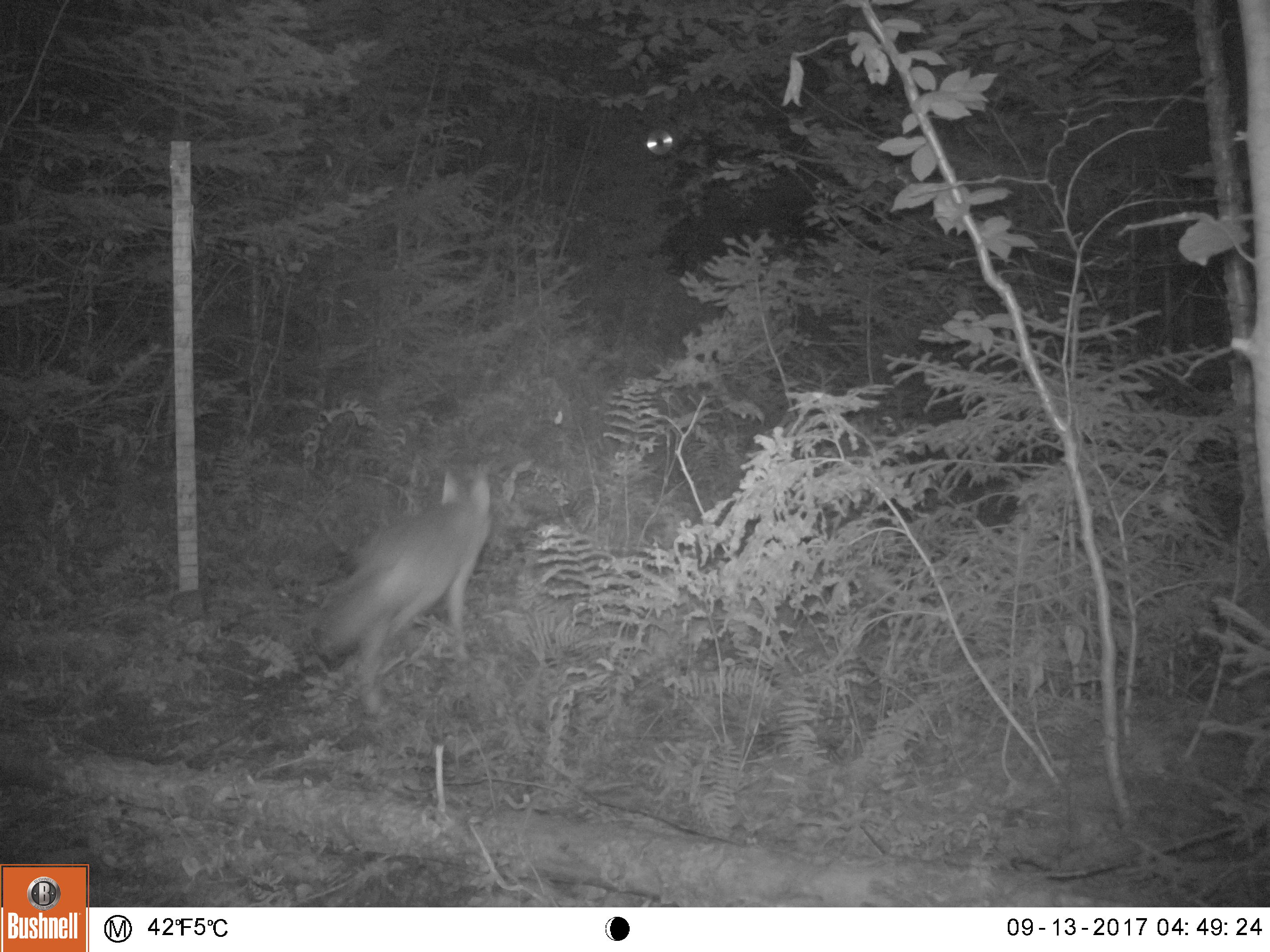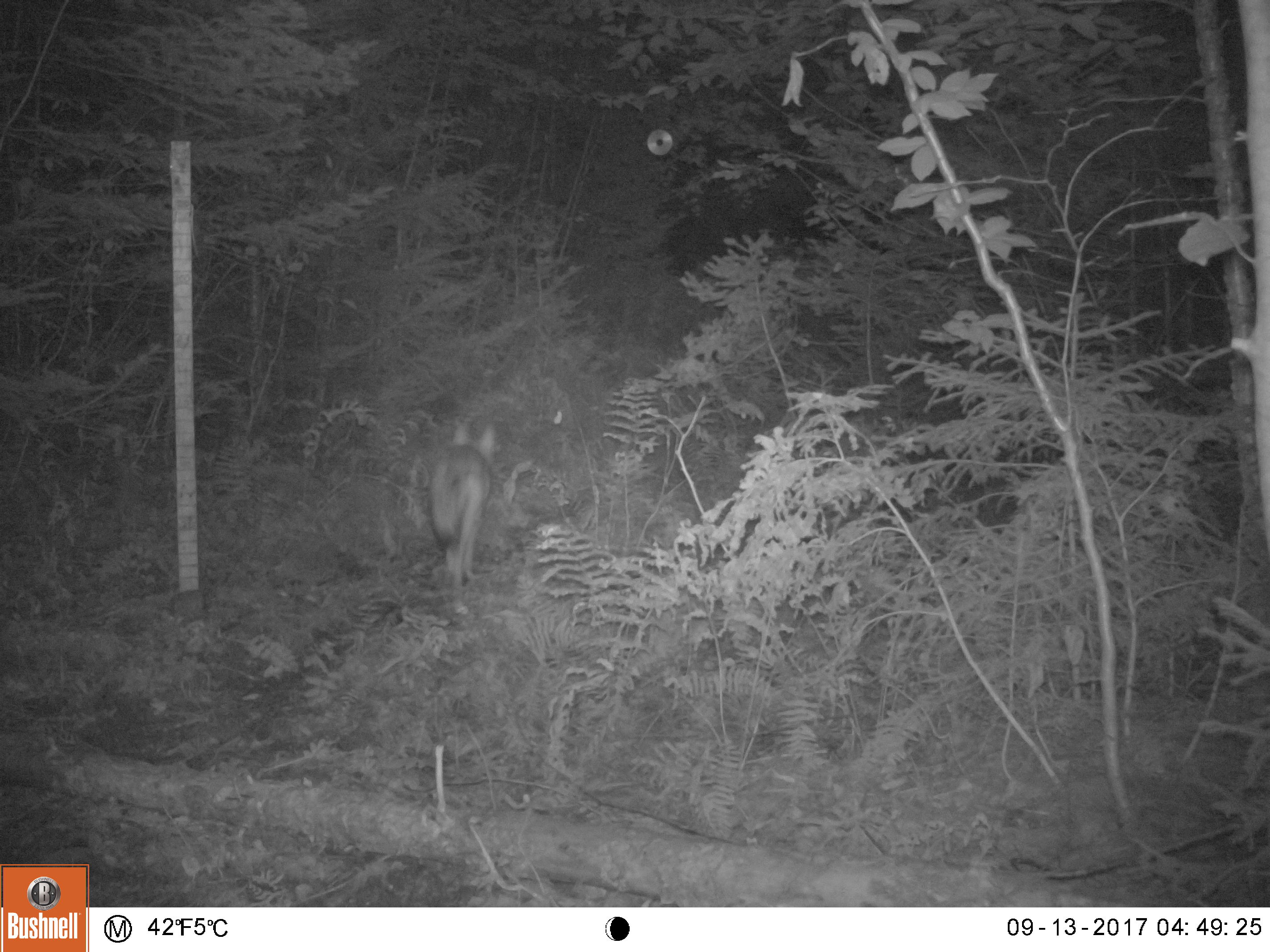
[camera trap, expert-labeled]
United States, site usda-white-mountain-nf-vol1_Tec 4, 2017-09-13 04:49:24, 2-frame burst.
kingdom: Animalia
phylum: Chordata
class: Mammalia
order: Carnivora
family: Canidae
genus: Canis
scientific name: Canis latrans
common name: coyote